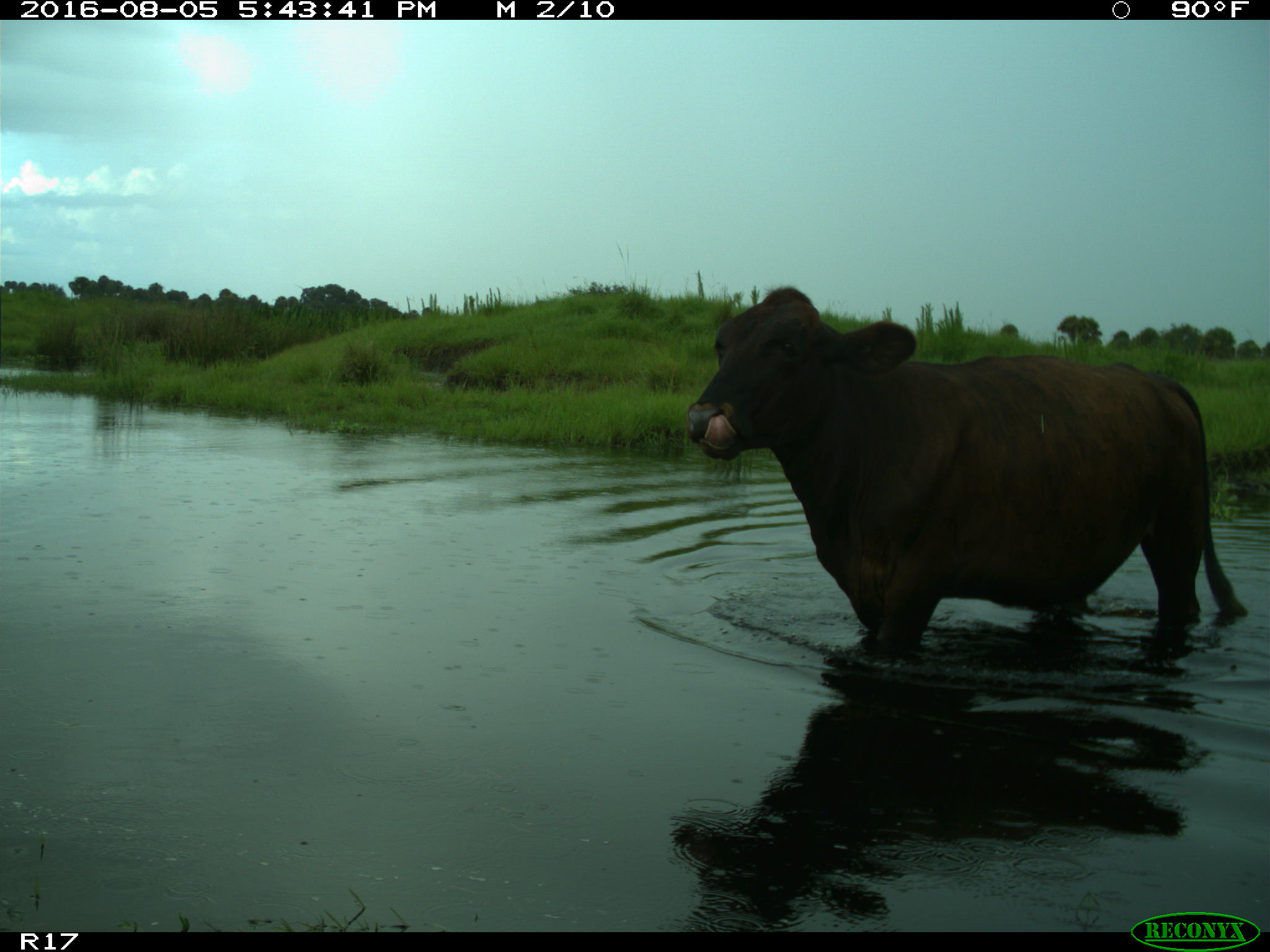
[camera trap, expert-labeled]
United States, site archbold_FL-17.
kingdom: Animalia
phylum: Chordata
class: Mammalia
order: Artiodactyla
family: Bovidae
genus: Bos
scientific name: Bos taurus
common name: domestic cow